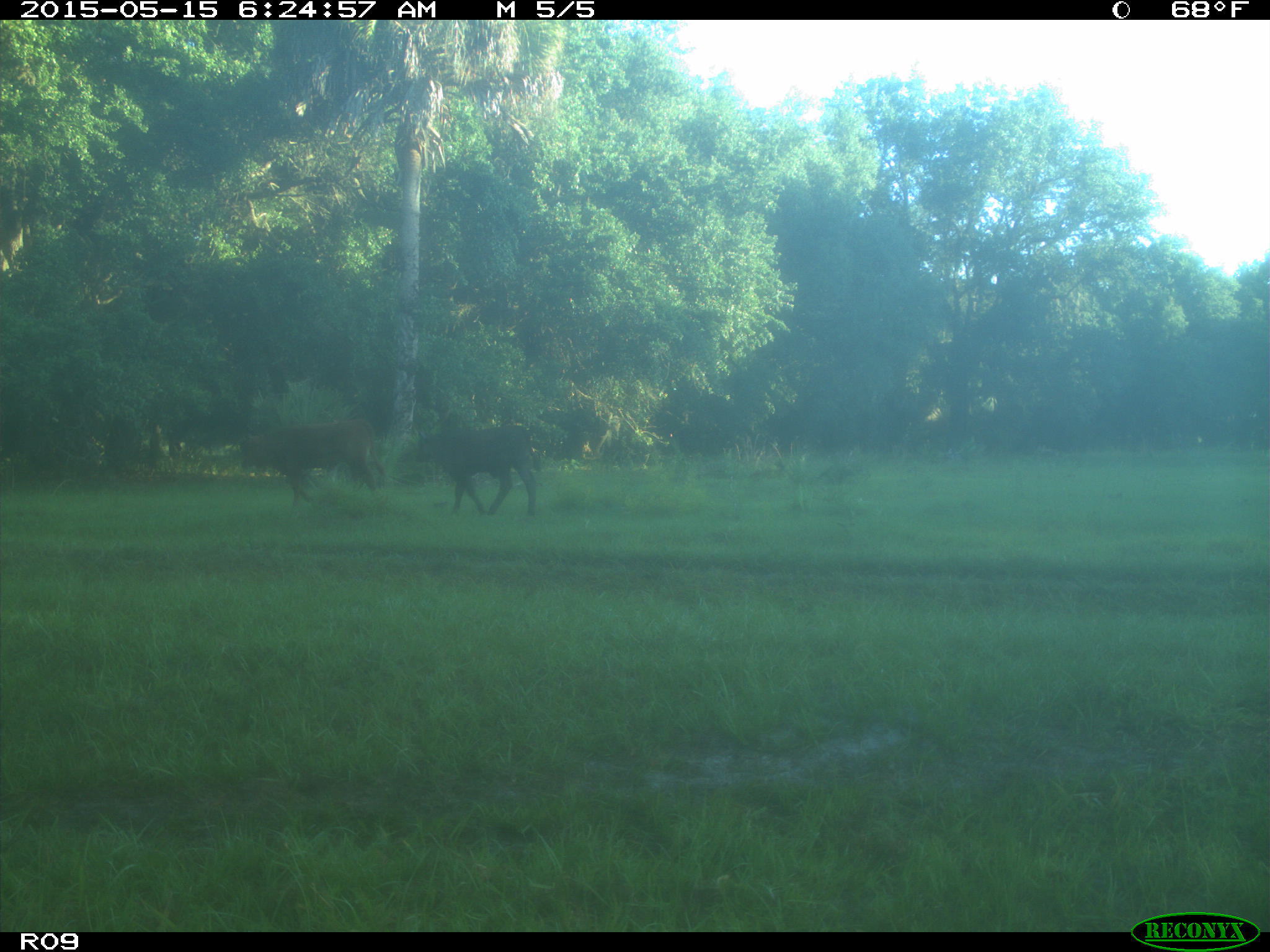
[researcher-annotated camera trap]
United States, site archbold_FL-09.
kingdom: Animalia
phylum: Chordata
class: Mammalia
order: Artiodactyla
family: Bovidae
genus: Bos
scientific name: Bos taurus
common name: domestic cow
Bos taurus (domestic cow).